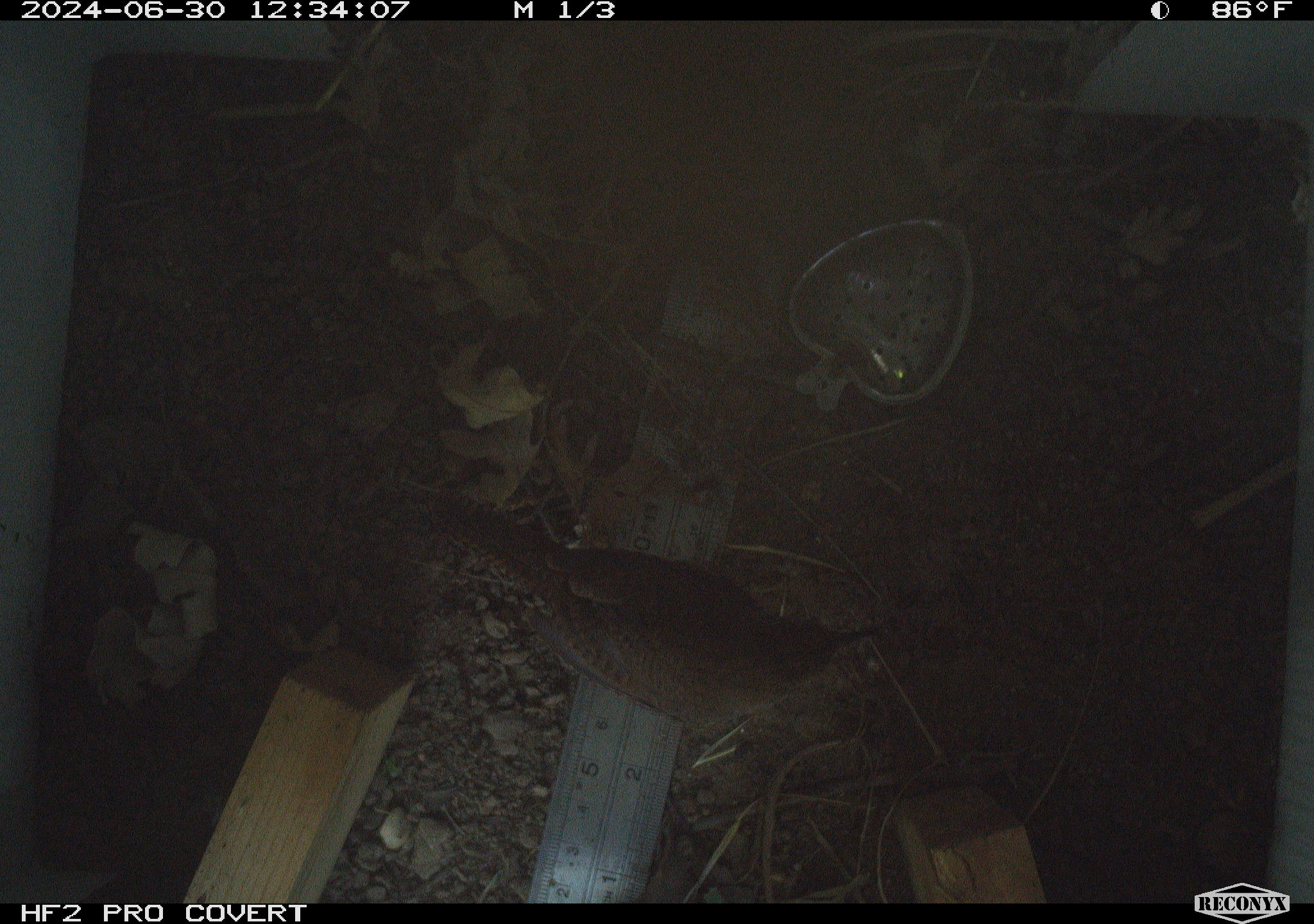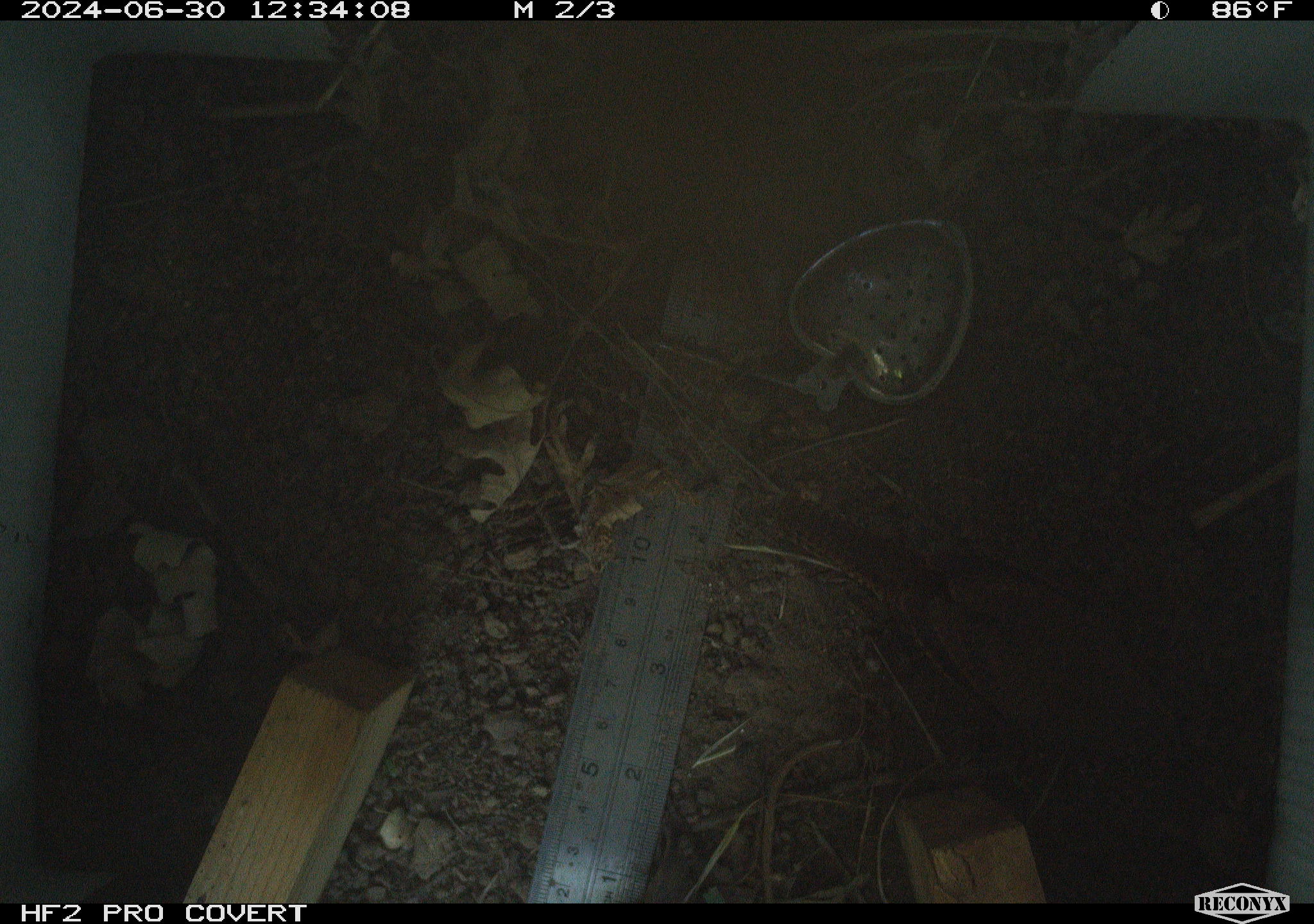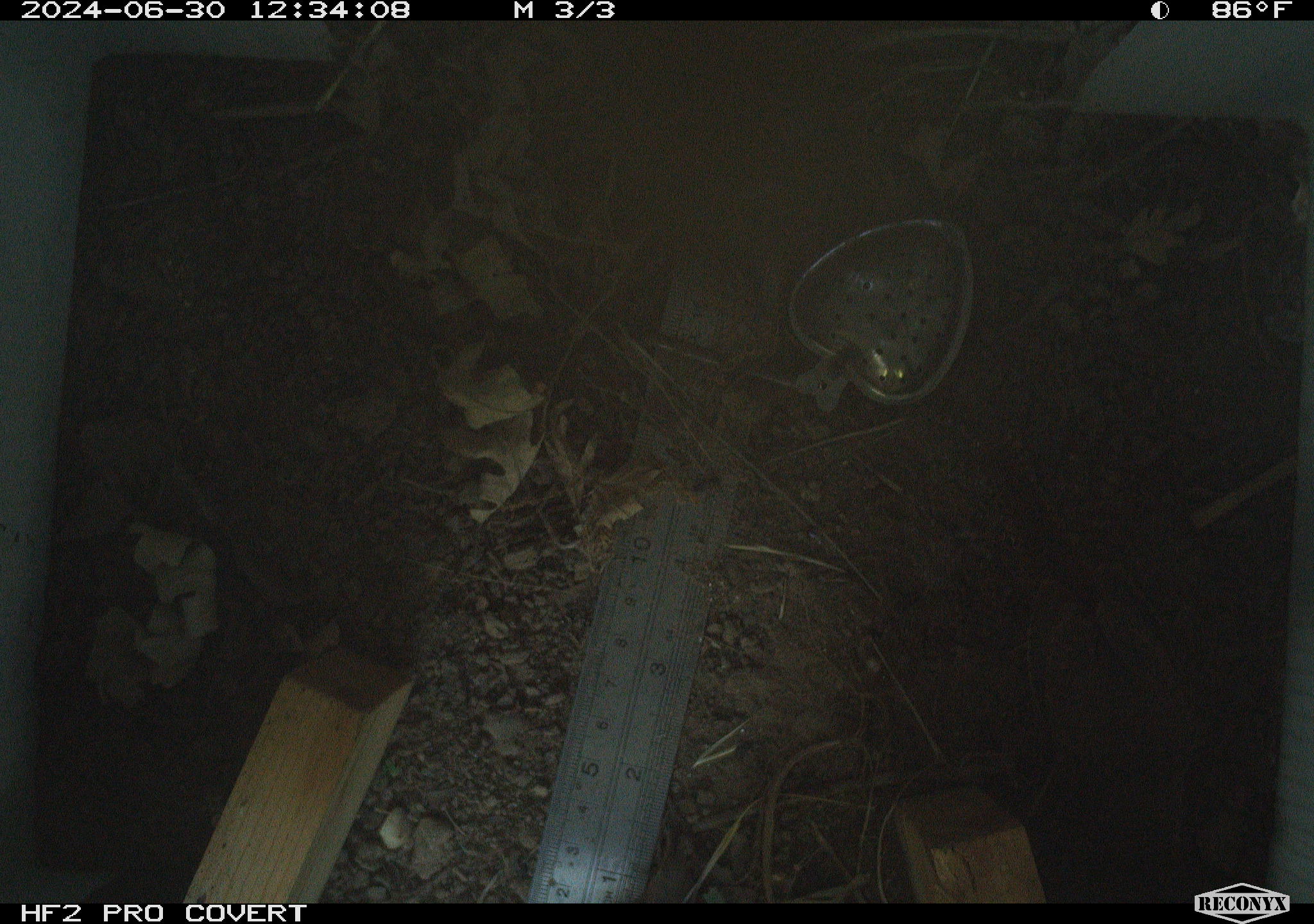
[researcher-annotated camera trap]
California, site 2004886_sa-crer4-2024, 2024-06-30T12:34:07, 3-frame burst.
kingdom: Animalia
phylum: Chordata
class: Aves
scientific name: Aves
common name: bird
Bird (Aves).